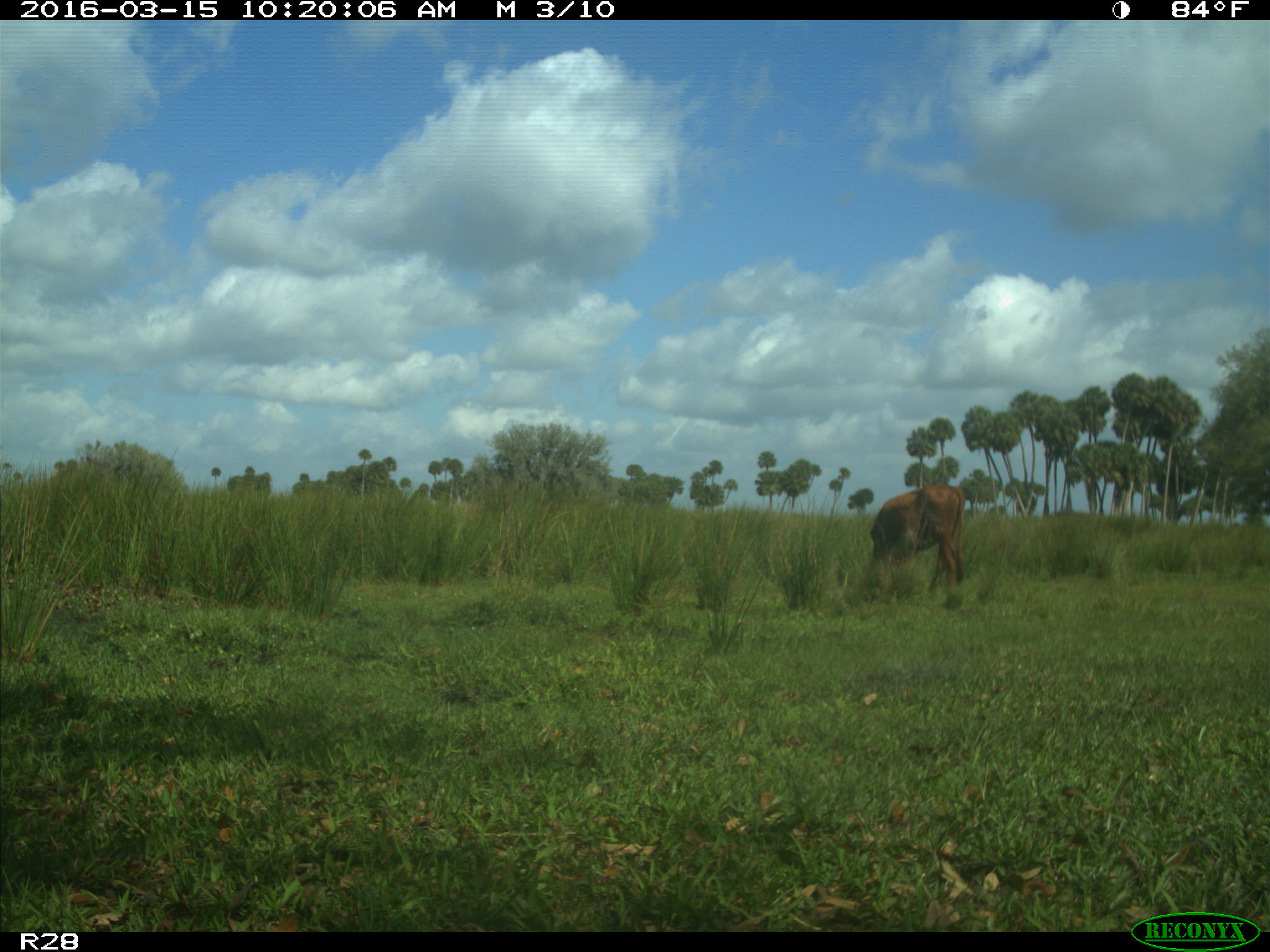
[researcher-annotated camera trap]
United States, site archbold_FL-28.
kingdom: Animalia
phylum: Chordata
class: Mammalia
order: Artiodactyla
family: Bovidae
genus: Bos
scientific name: Bos taurus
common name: domestic cow